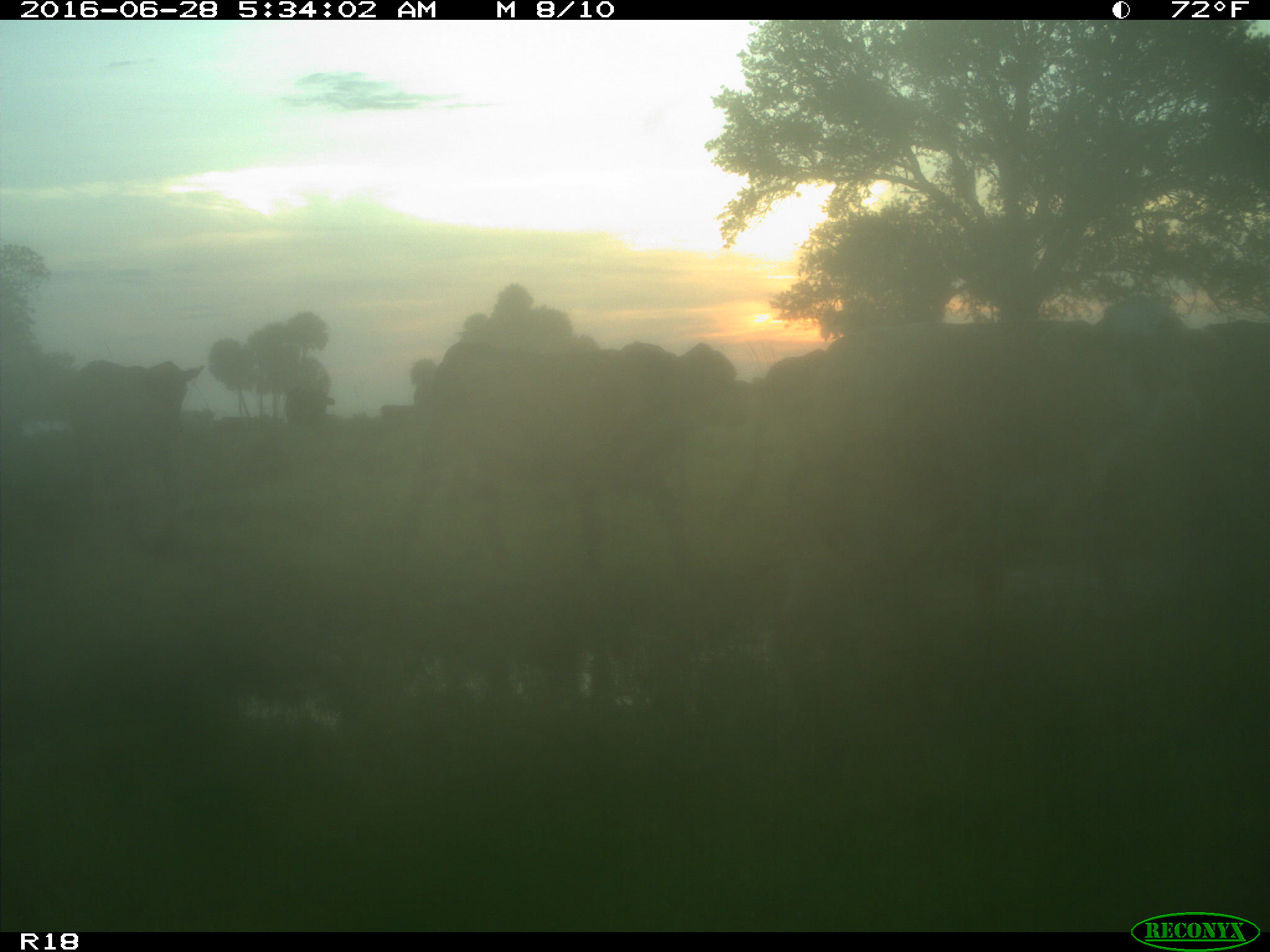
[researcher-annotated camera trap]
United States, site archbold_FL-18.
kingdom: Animalia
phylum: Chordata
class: Mammalia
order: Artiodactyla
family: Bovidae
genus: Bos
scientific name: Bos taurus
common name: domestic cow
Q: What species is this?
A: Bos taurus (domestic cow).